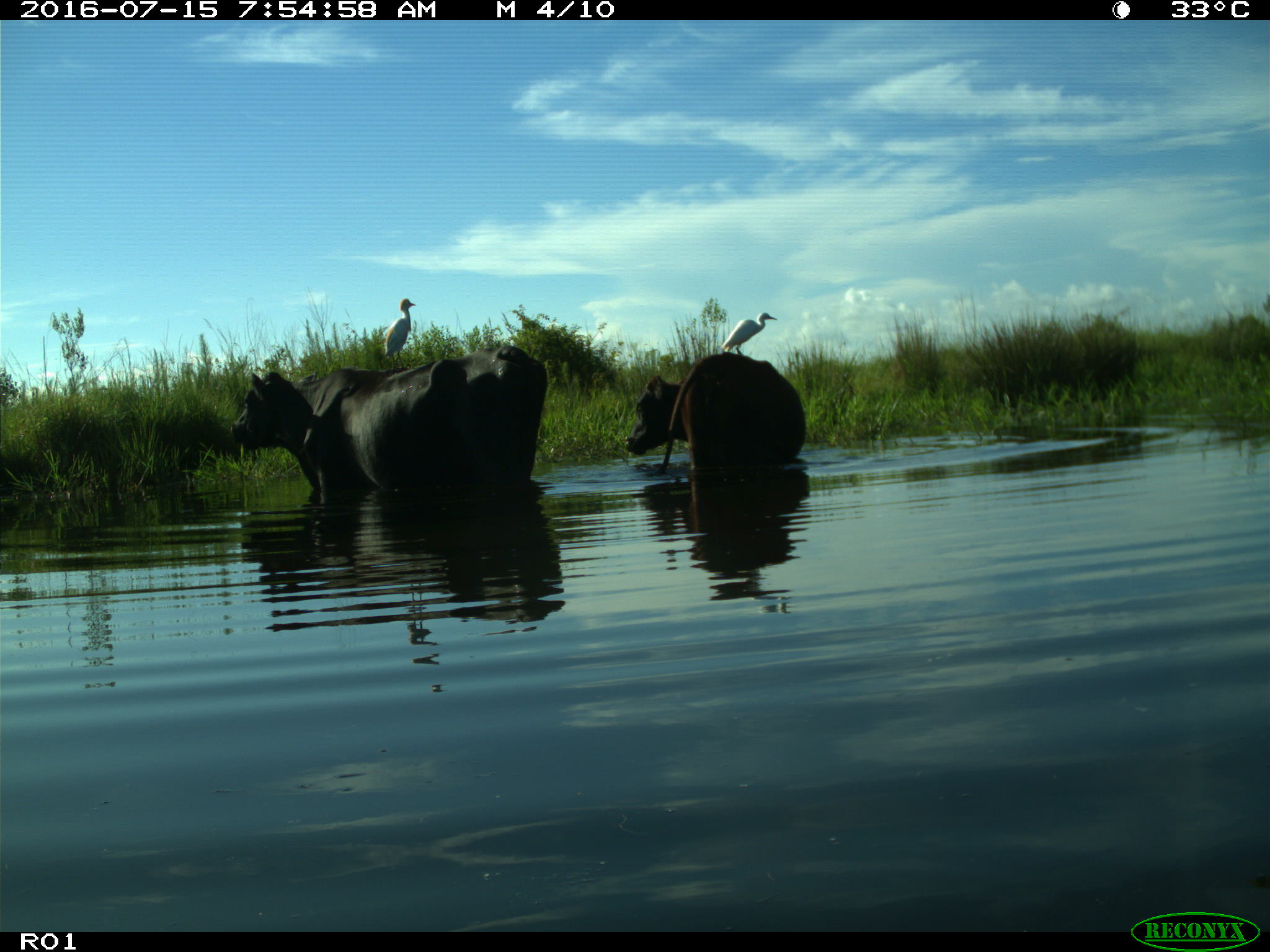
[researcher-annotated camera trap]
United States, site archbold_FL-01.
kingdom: Animalia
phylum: Chordata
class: Mammalia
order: Artiodactyla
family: Bovidae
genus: Bos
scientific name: Bos taurus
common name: domestic cow